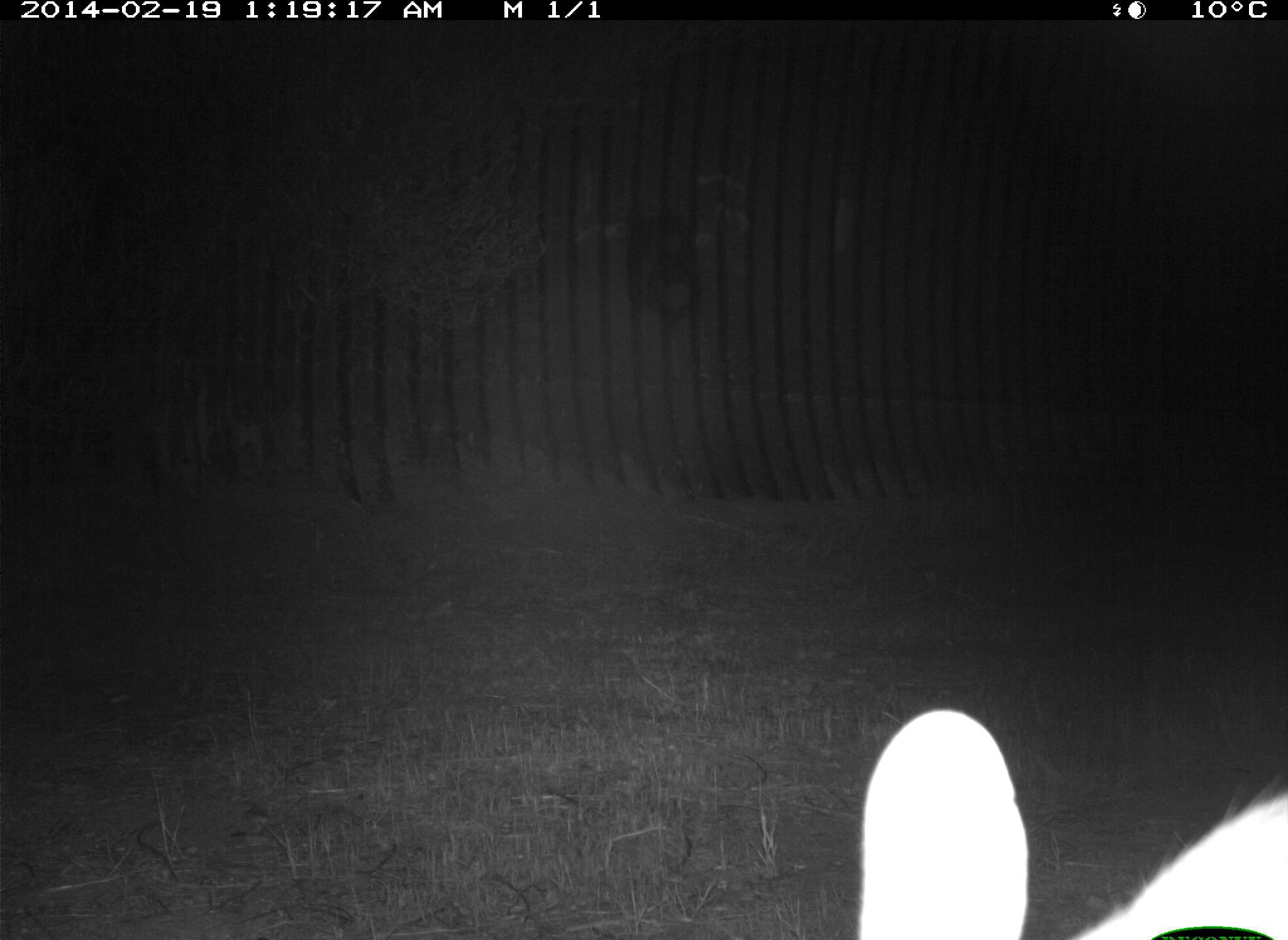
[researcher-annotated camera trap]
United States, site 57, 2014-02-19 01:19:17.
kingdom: Animalia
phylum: Chordata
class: Mammalia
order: Lagomorpha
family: Leporidae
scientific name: Leporidae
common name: rabbits and hares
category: rabbit